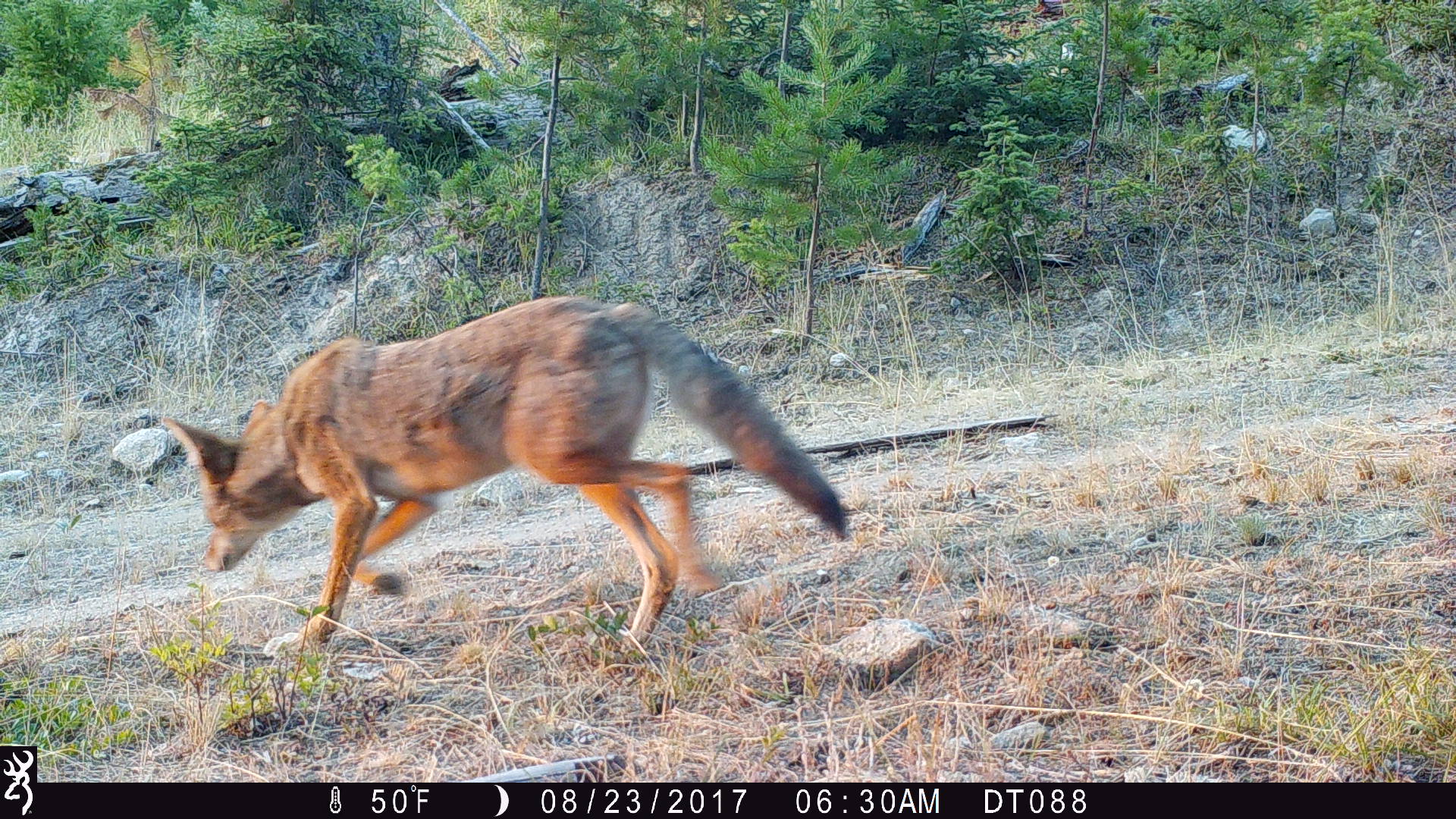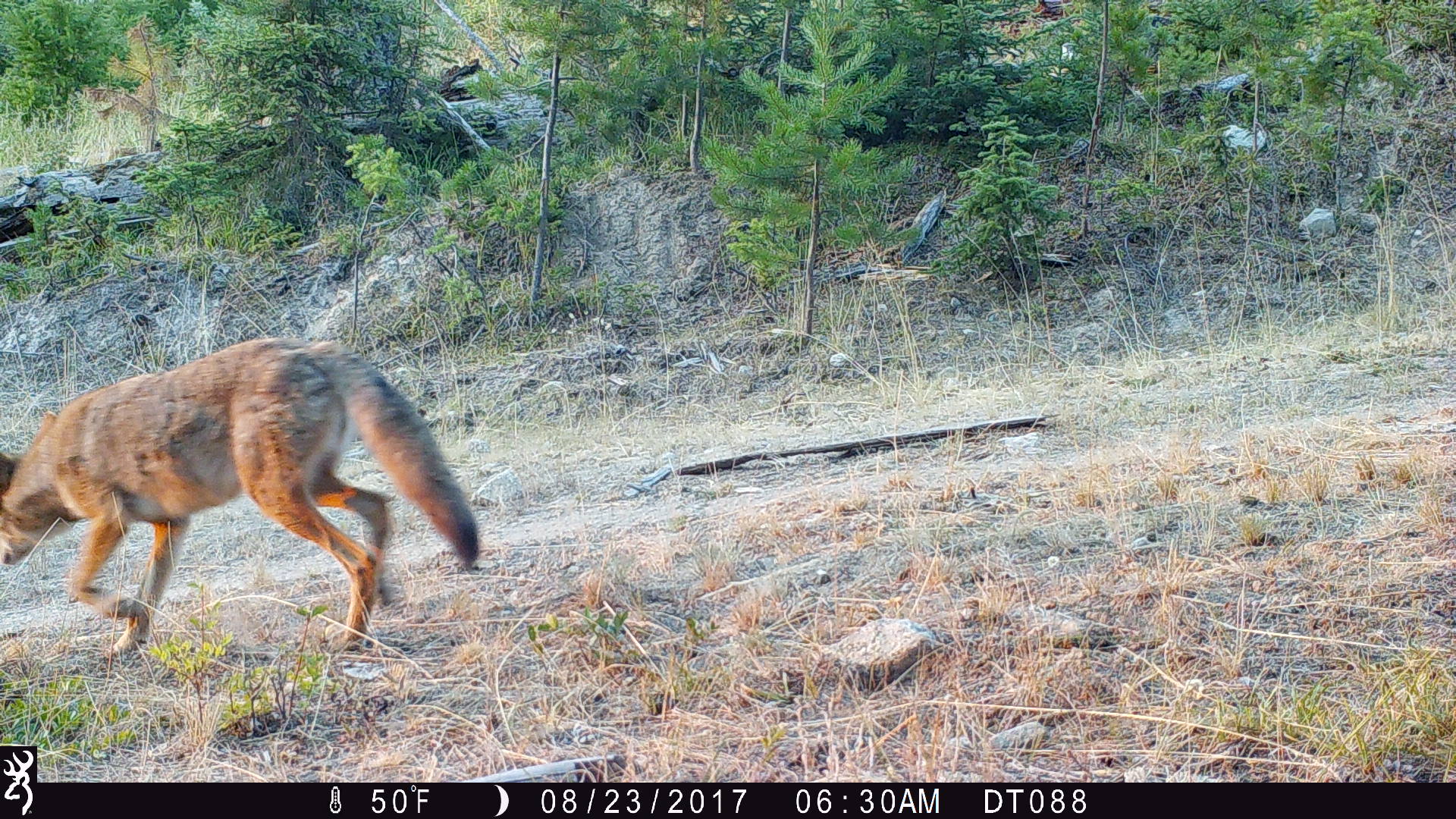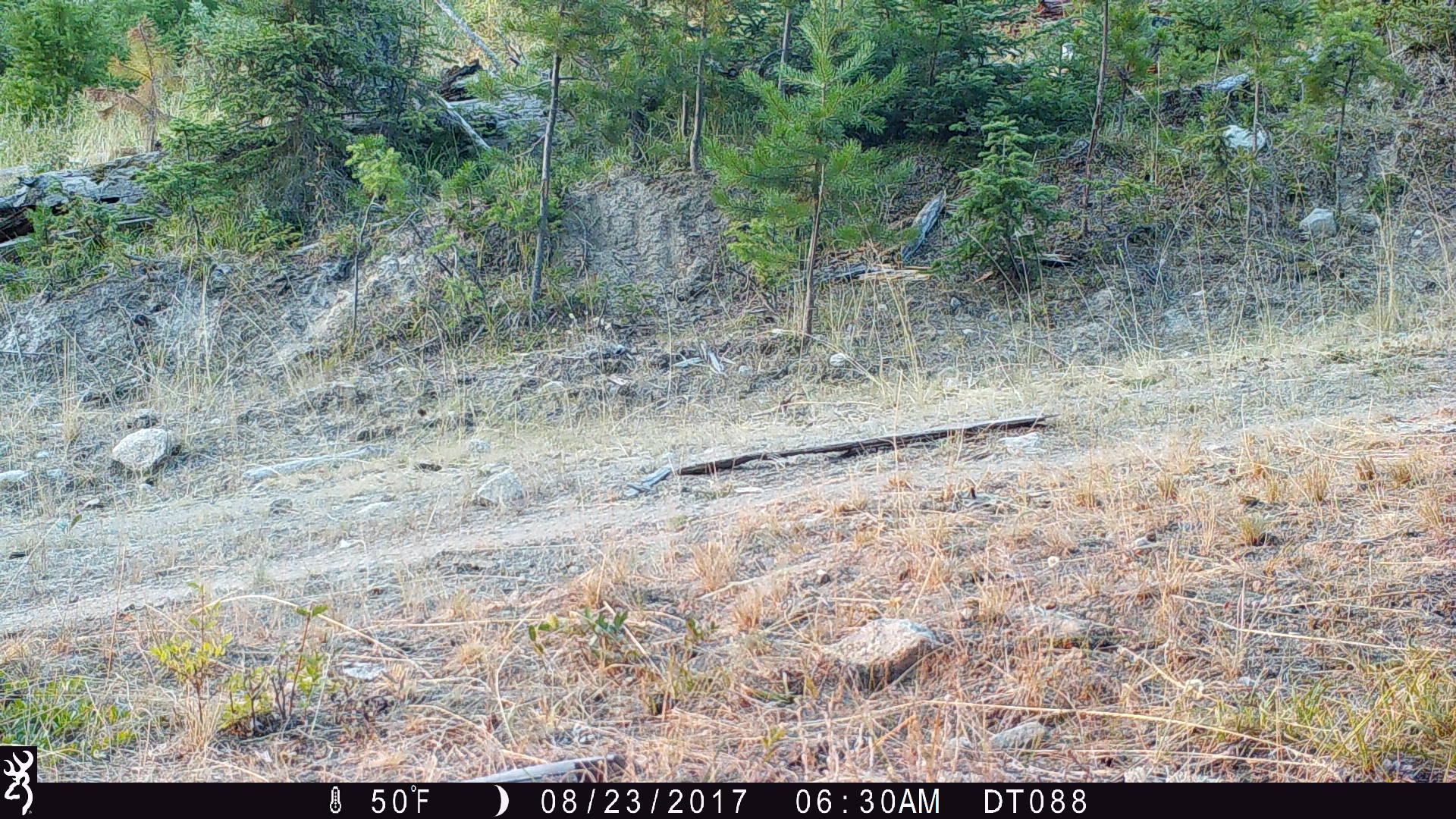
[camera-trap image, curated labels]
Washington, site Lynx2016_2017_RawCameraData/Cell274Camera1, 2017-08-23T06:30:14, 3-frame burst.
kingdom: Animalia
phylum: Chordata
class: Mammalia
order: Carnivora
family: Canidae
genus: Canis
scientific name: Canis latrans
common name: coyote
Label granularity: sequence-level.